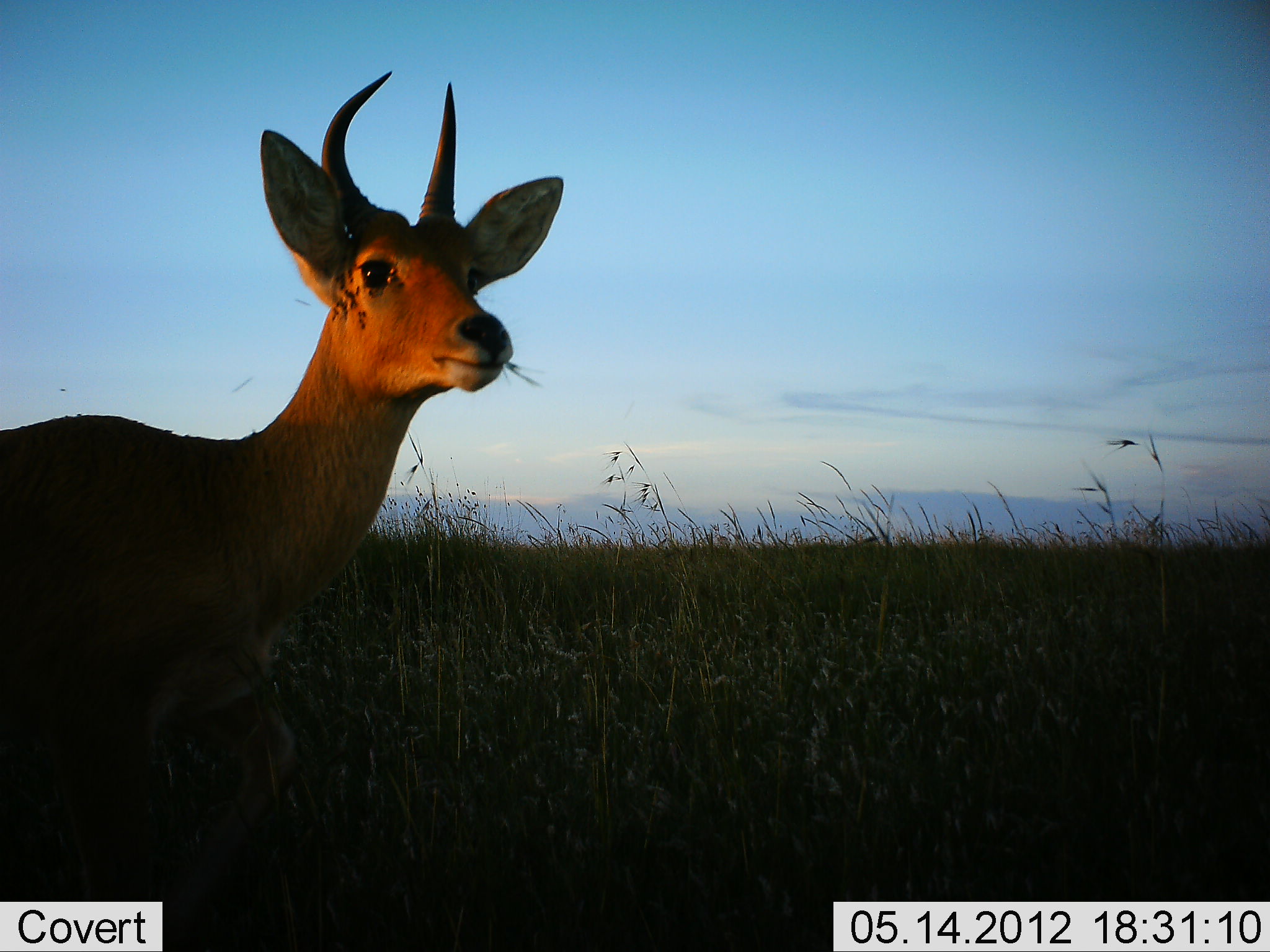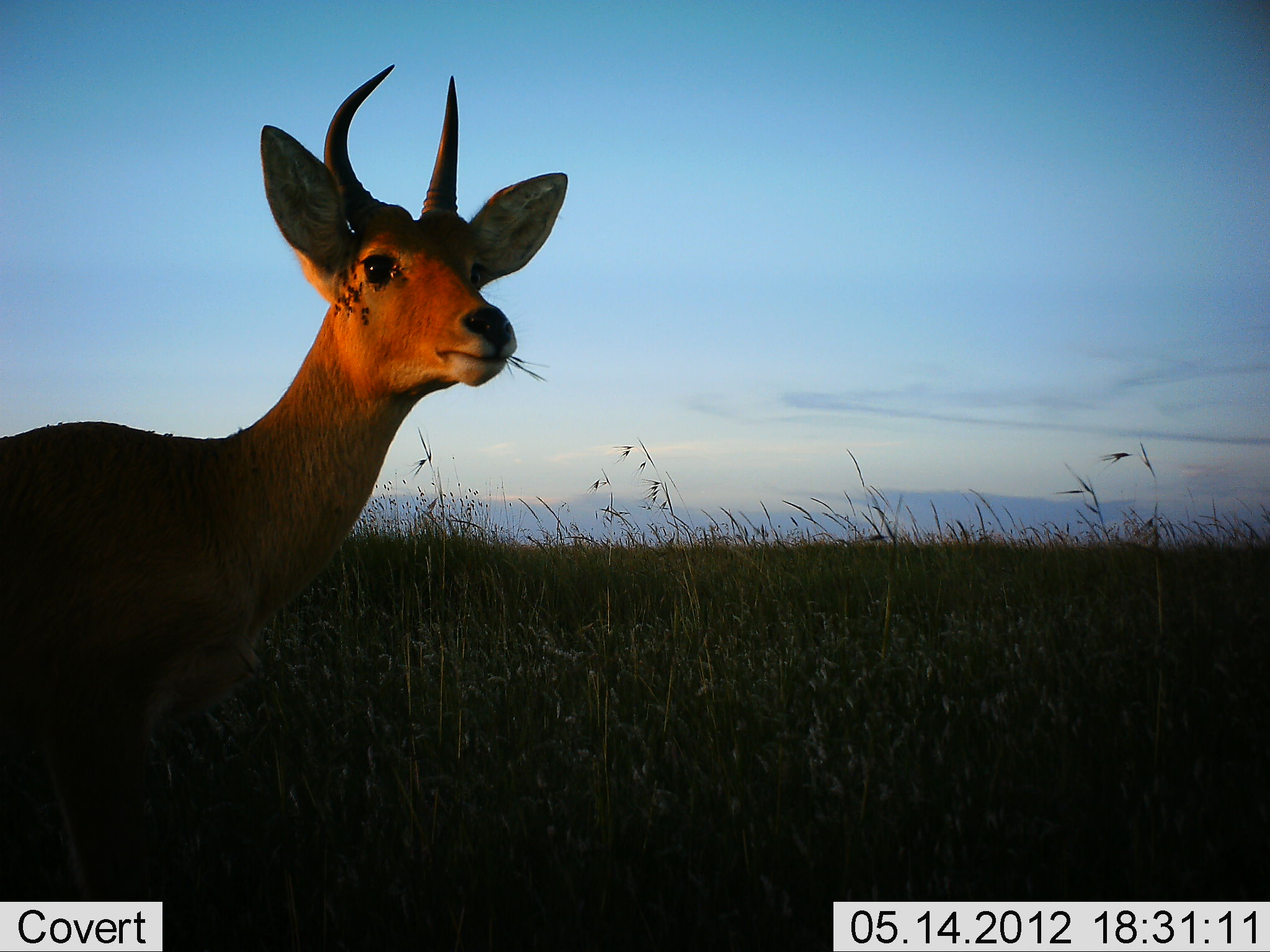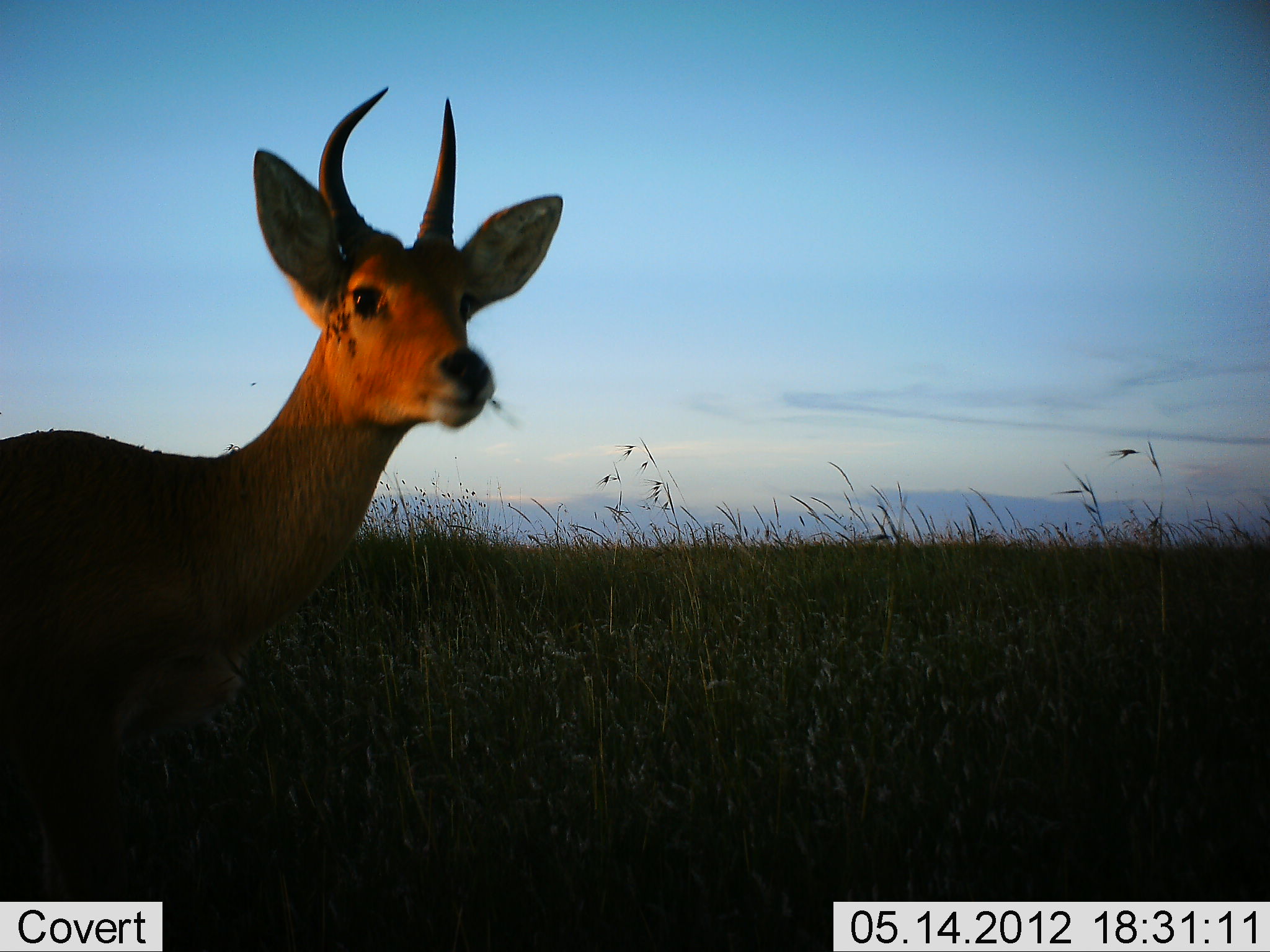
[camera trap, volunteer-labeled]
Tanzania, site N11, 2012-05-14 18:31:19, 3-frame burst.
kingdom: Animalia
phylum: Chordata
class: Mammalia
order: Artiodactyla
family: Bovidae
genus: Redunca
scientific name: Redunca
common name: reedbuck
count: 1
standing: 80%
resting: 0%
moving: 10%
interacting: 0%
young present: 0%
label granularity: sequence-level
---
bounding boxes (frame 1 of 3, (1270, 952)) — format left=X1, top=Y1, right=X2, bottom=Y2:
animal: left=0, top=71, right=563, bottom=951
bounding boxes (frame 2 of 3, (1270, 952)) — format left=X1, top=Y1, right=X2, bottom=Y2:
animal: left=0, top=65, right=567, bottom=951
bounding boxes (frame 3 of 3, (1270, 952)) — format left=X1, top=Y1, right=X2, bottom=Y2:
animal: left=0, top=86, right=562, bottom=901